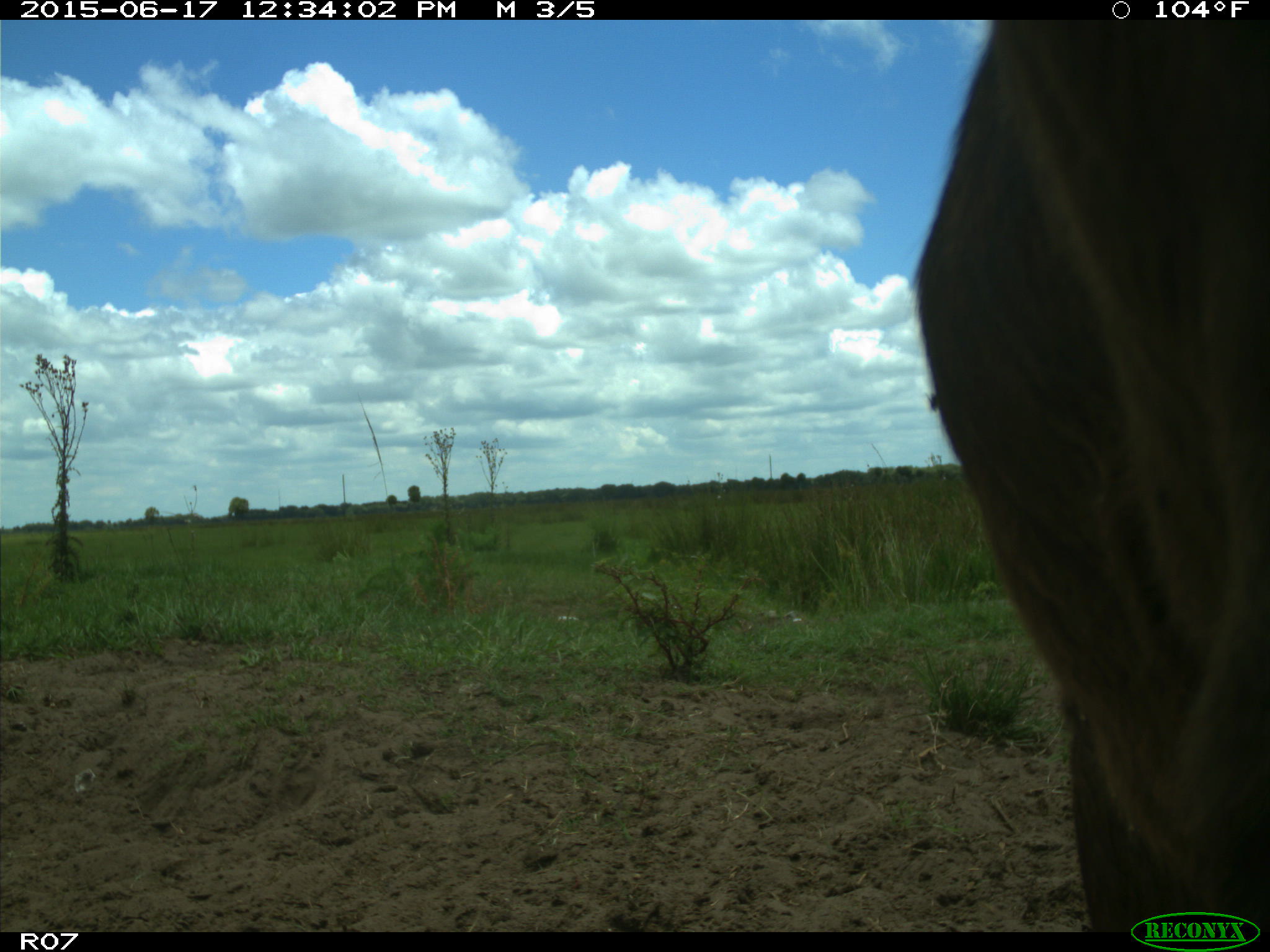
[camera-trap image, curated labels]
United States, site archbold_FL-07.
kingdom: Animalia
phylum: Chordata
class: Mammalia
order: Artiodactyla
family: Bovidae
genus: Bos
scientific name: Bos taurus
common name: domestic cow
Bos taurus (domestic cow).